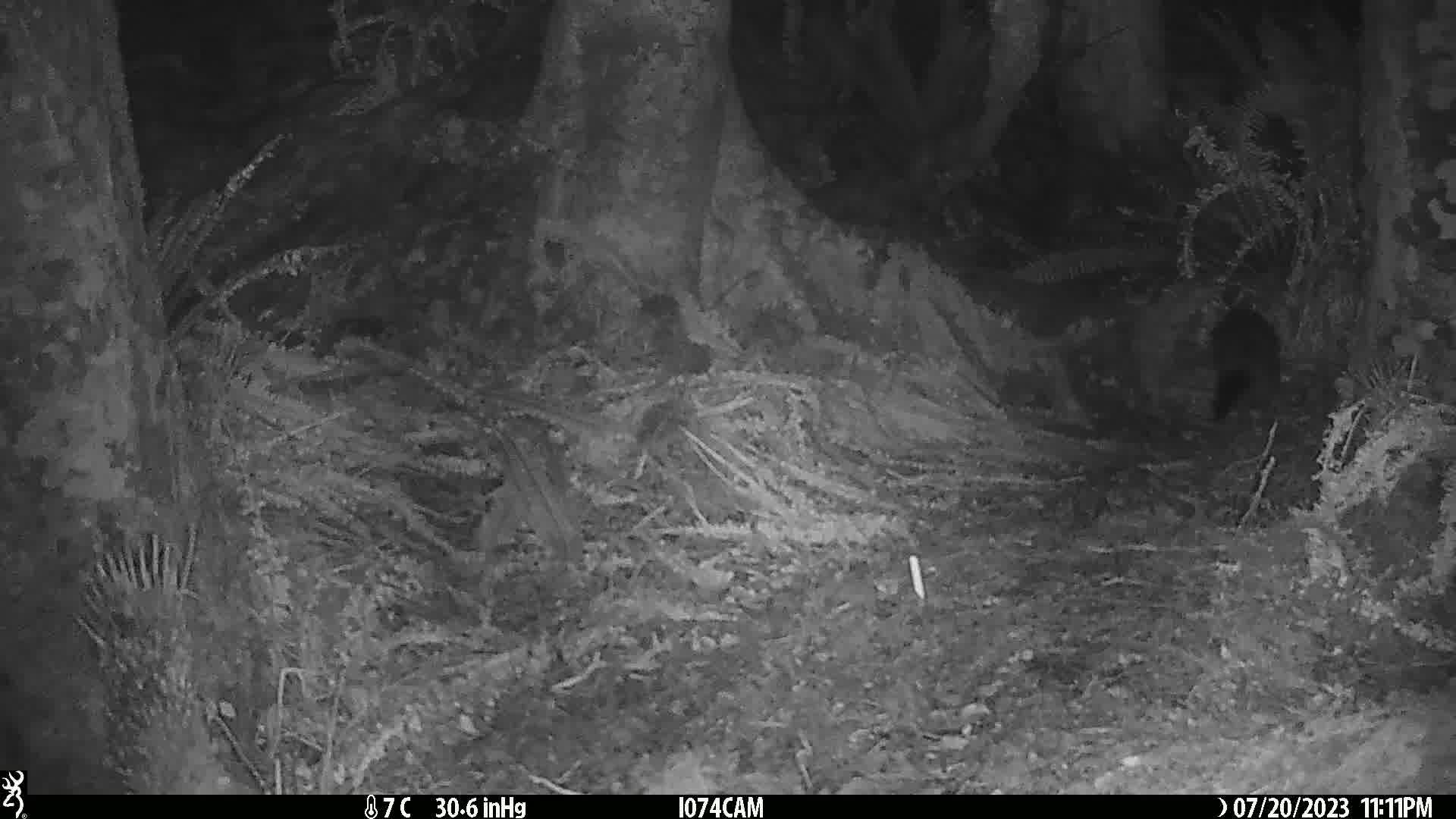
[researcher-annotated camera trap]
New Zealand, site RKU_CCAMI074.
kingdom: Animalia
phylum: Chordata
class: Mammalia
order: Diprotodontia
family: Phalangeridae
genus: Trichosurus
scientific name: Trichosurus vulpecula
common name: common brushtail possum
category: possum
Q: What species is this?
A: Possum (common brushtail possum) (Trichosurus vulpecula).